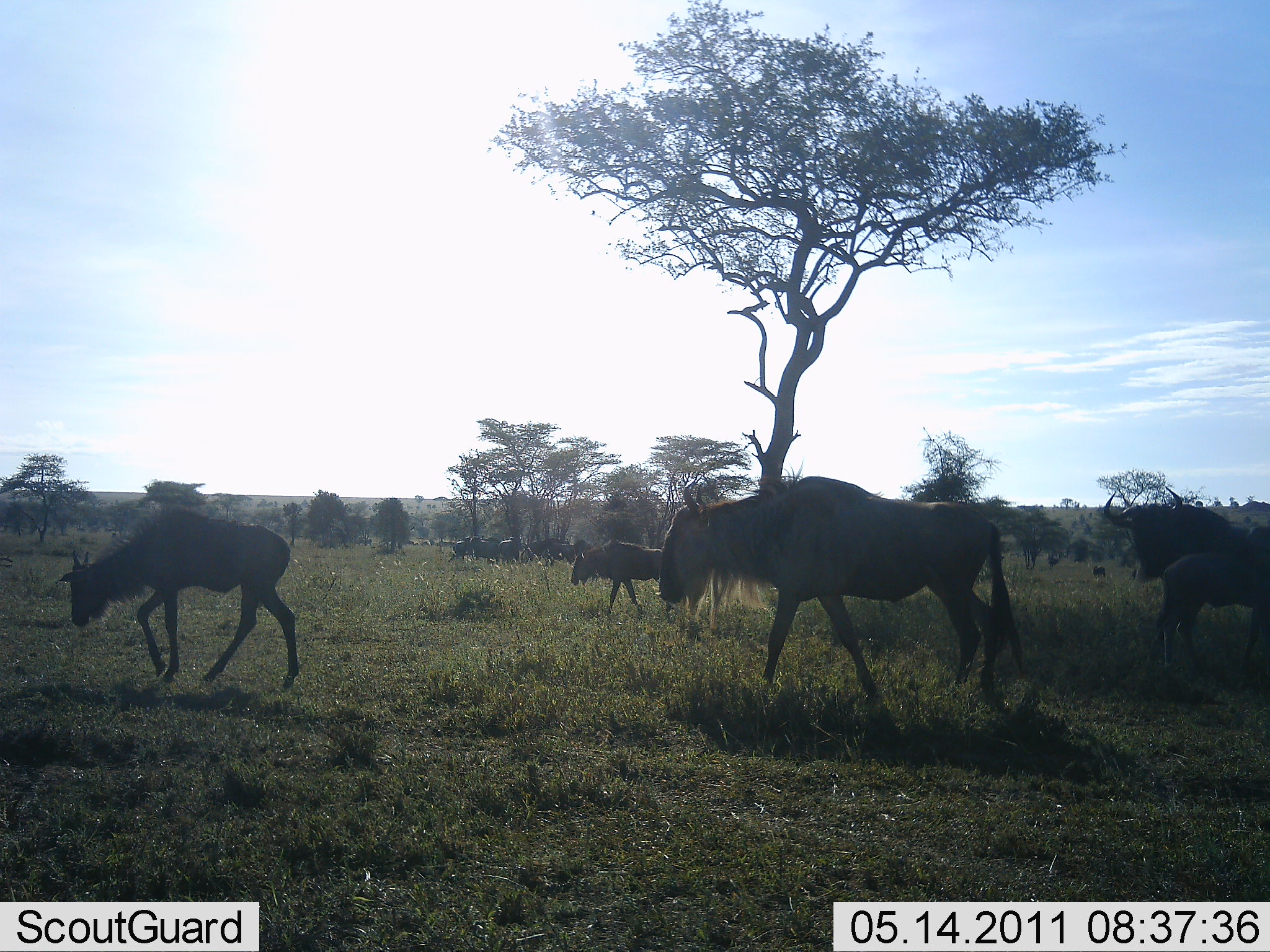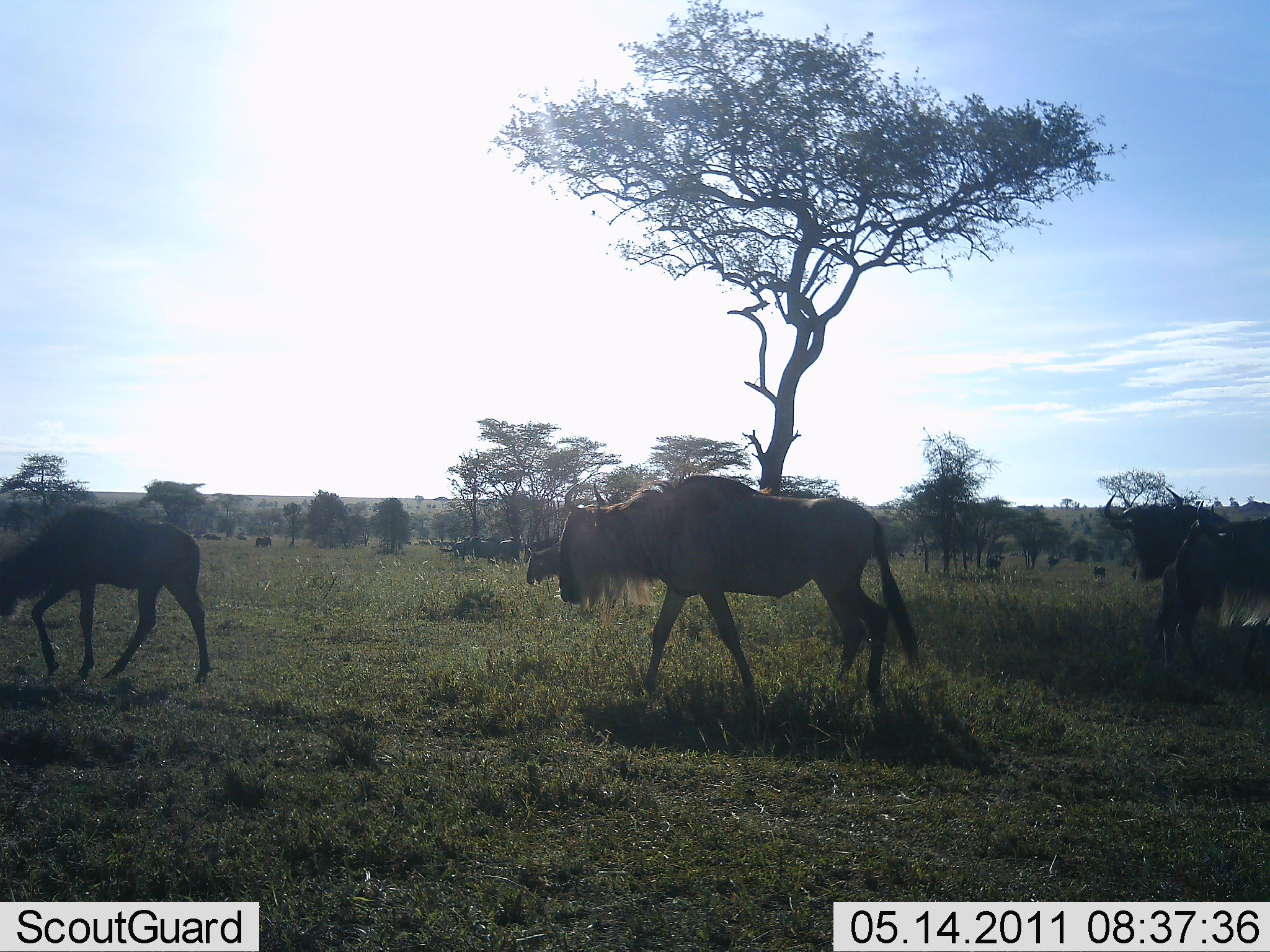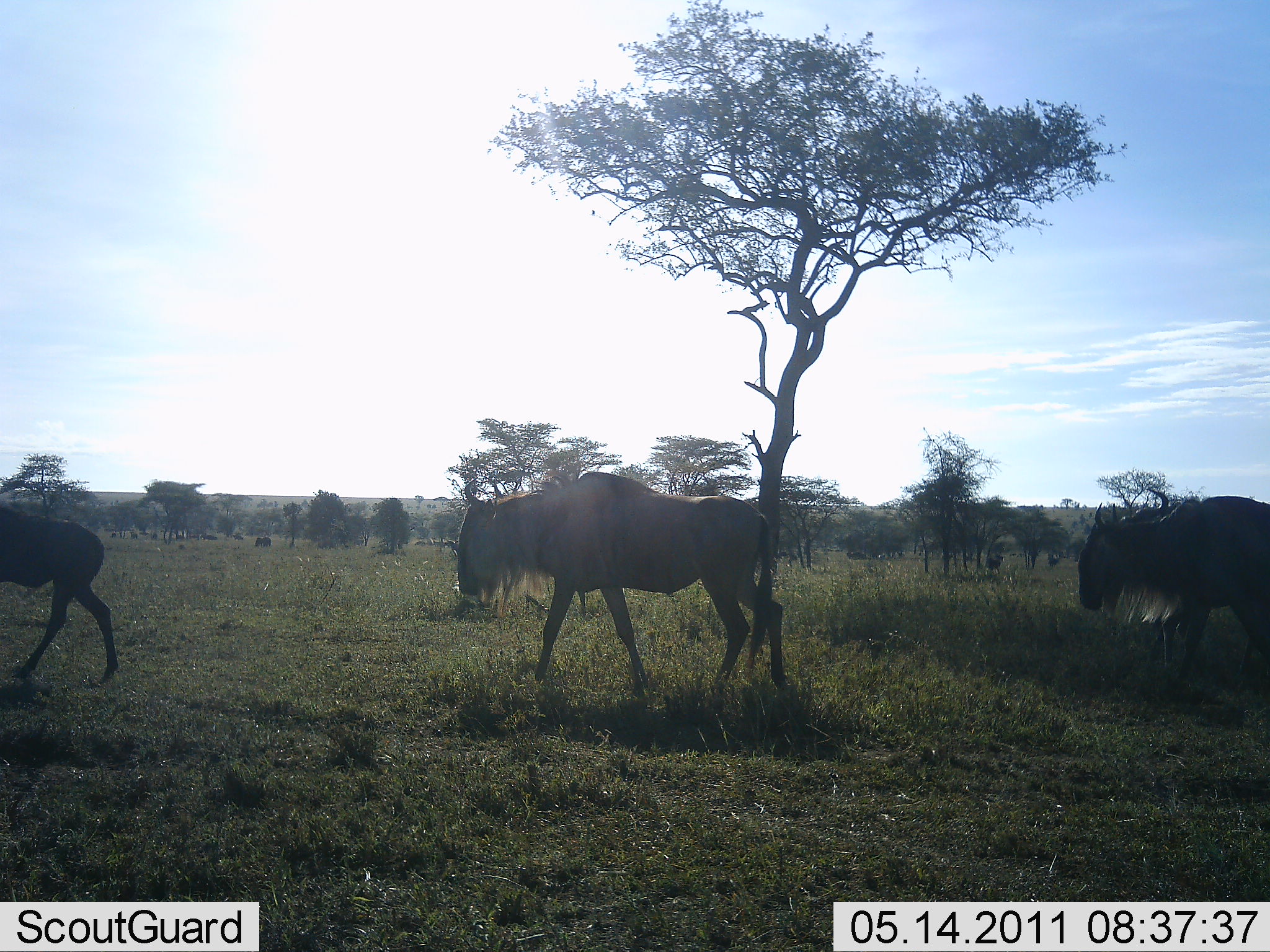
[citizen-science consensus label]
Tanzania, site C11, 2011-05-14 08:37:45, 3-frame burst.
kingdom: Animalia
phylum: Chordata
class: Mammalia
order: Artiodactyla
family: Bovidae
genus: Connochaetes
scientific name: Connochaetes taurinus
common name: blue wildebeest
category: wildebeest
Wildebeest (blue wildebeest) (Connochaetes taurinus), count 11-50. Behavior (volunteer vote fractions): standing 23%, resting 0%, moving 100%, interacting 0%. Young present (vote fraction): 15%. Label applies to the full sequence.